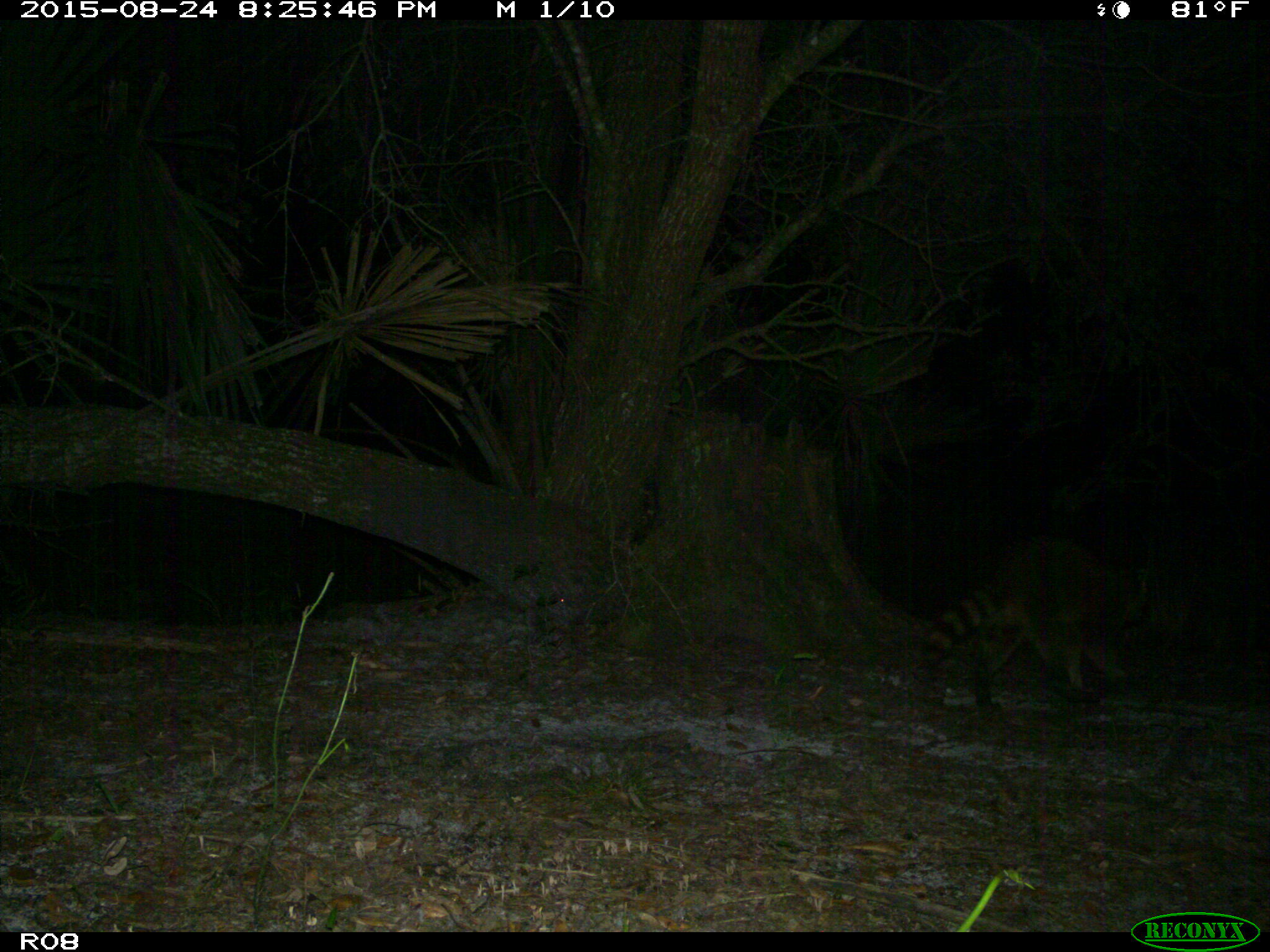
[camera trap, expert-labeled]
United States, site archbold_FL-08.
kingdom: Animalia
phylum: Chordata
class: Mammalia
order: Carnivora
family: Procyonidae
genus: Procyon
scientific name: Procyon lotor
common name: common raccoon